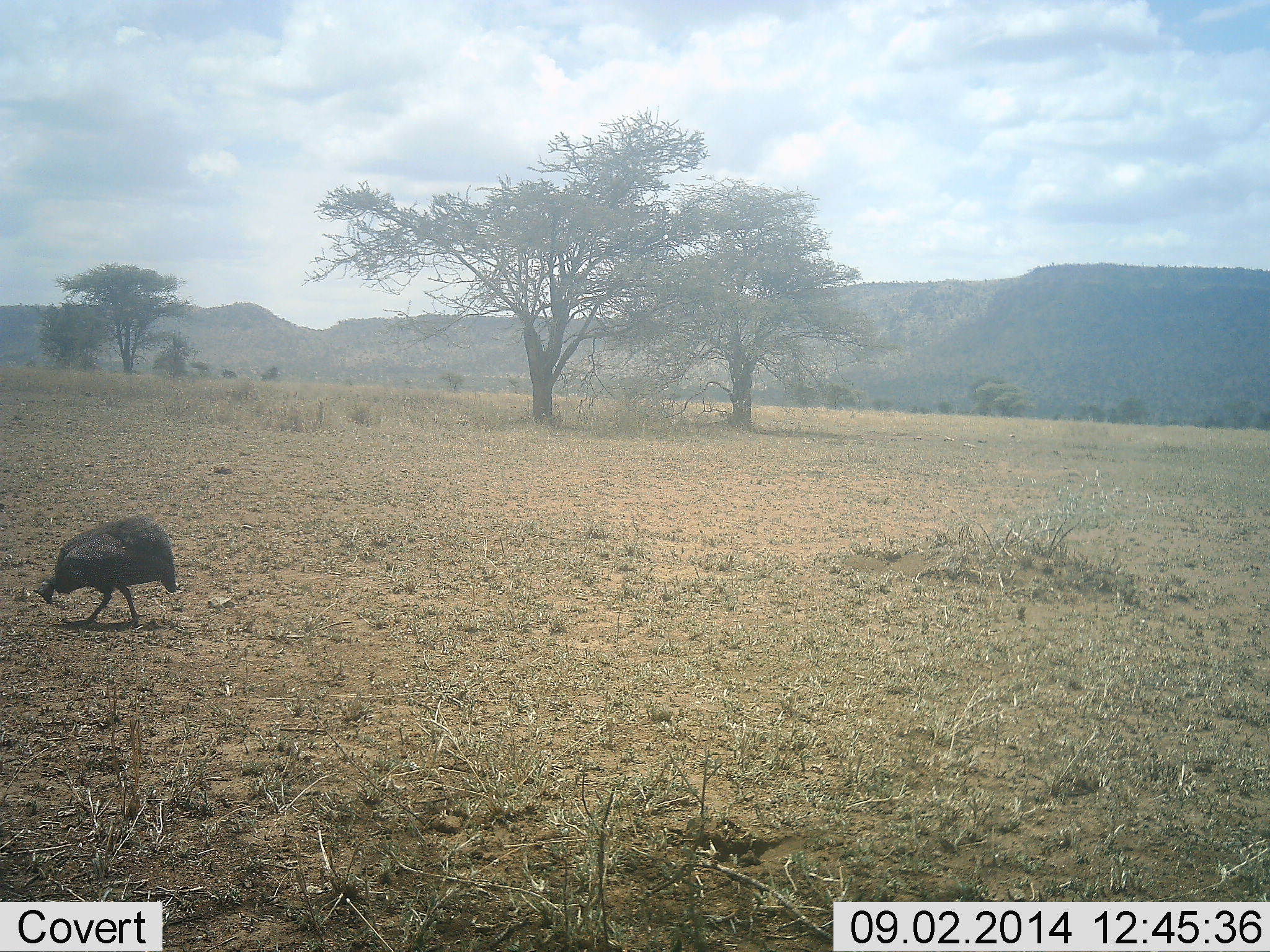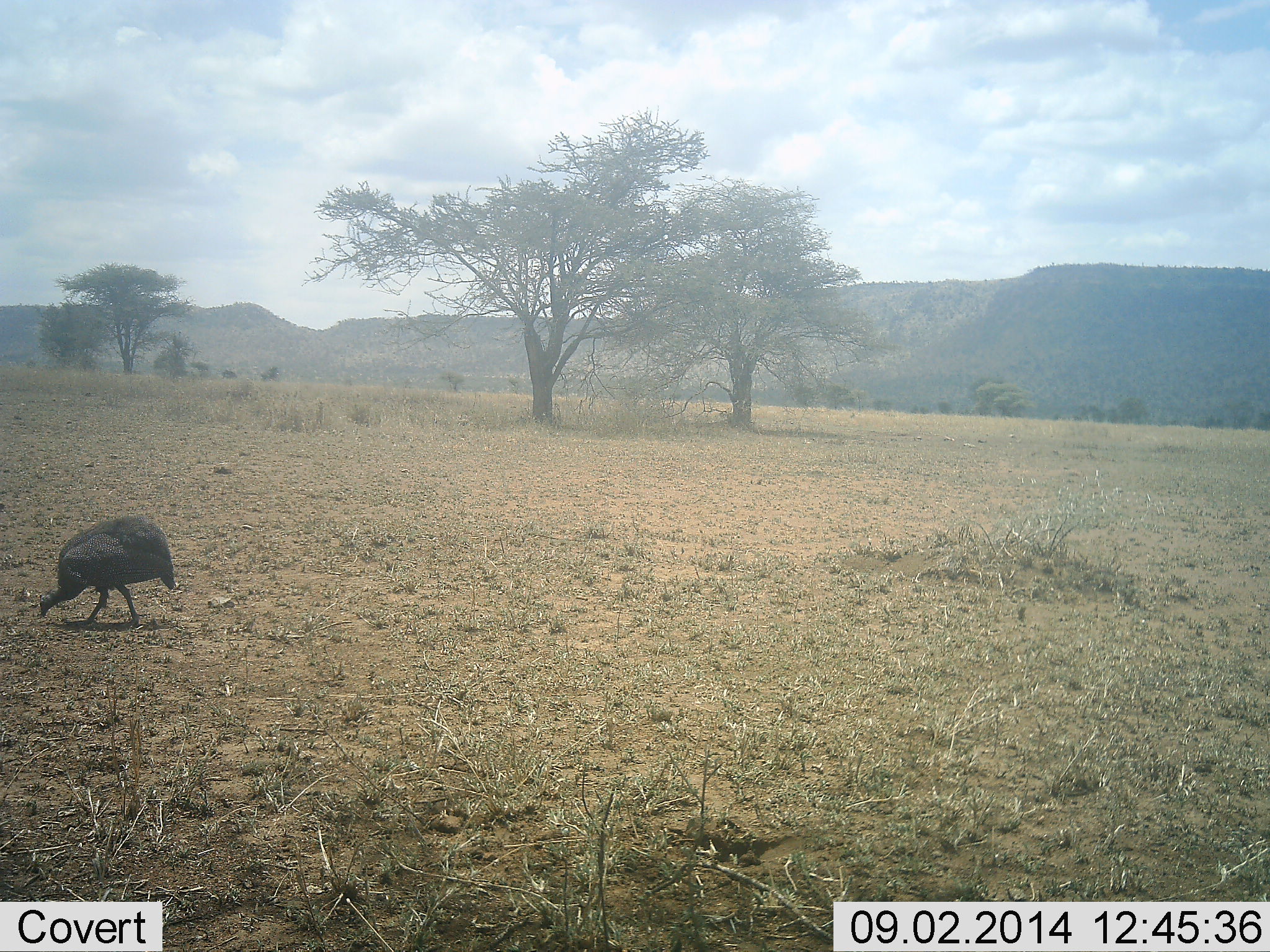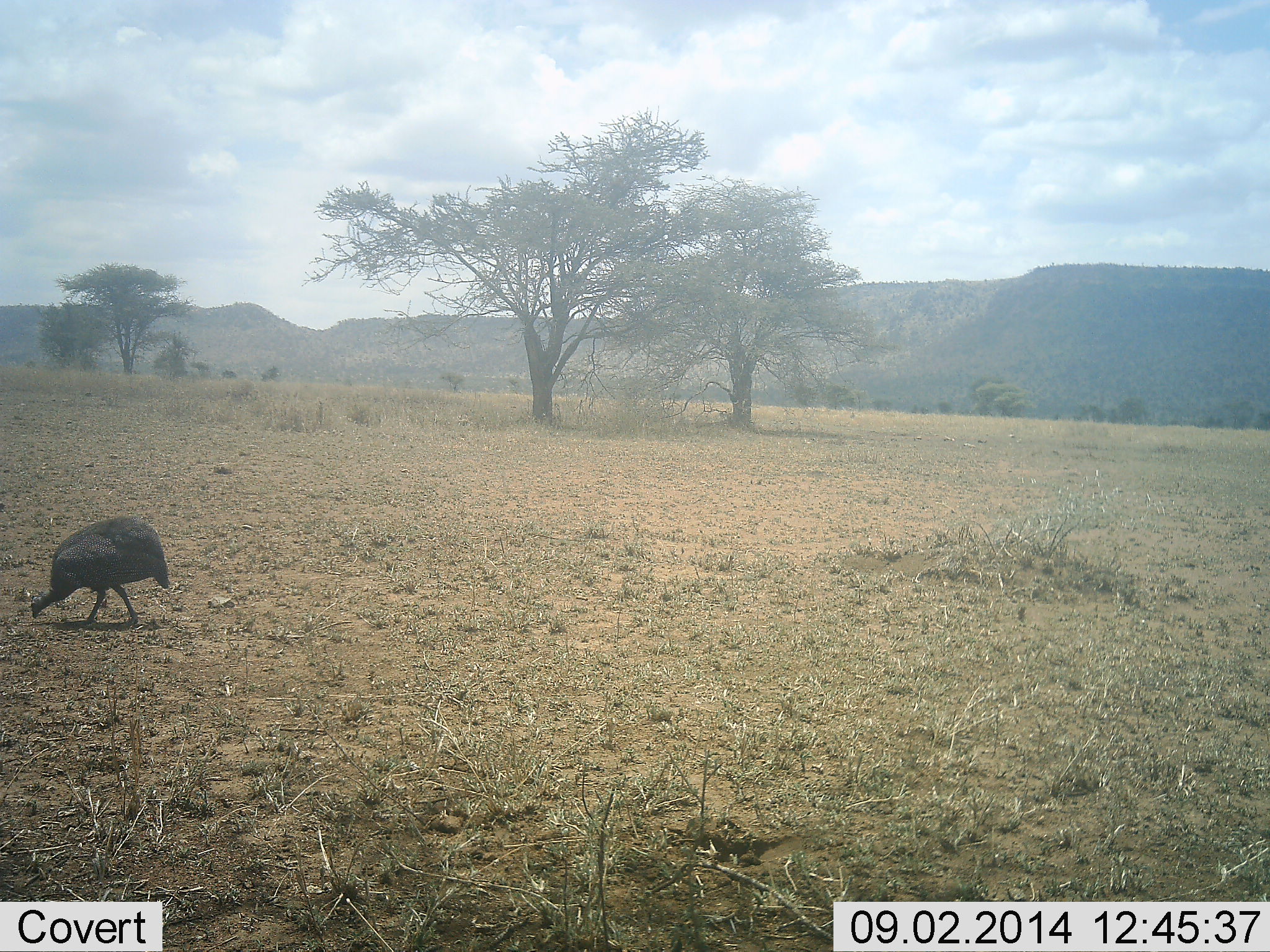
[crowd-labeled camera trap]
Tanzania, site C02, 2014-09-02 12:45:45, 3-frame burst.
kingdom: Animalia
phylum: Chordata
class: Aves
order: Galliformes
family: Numididae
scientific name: Numididae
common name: guinea fowl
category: guineafowl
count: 1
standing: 40%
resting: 0%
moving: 0%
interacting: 0%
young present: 0%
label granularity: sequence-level